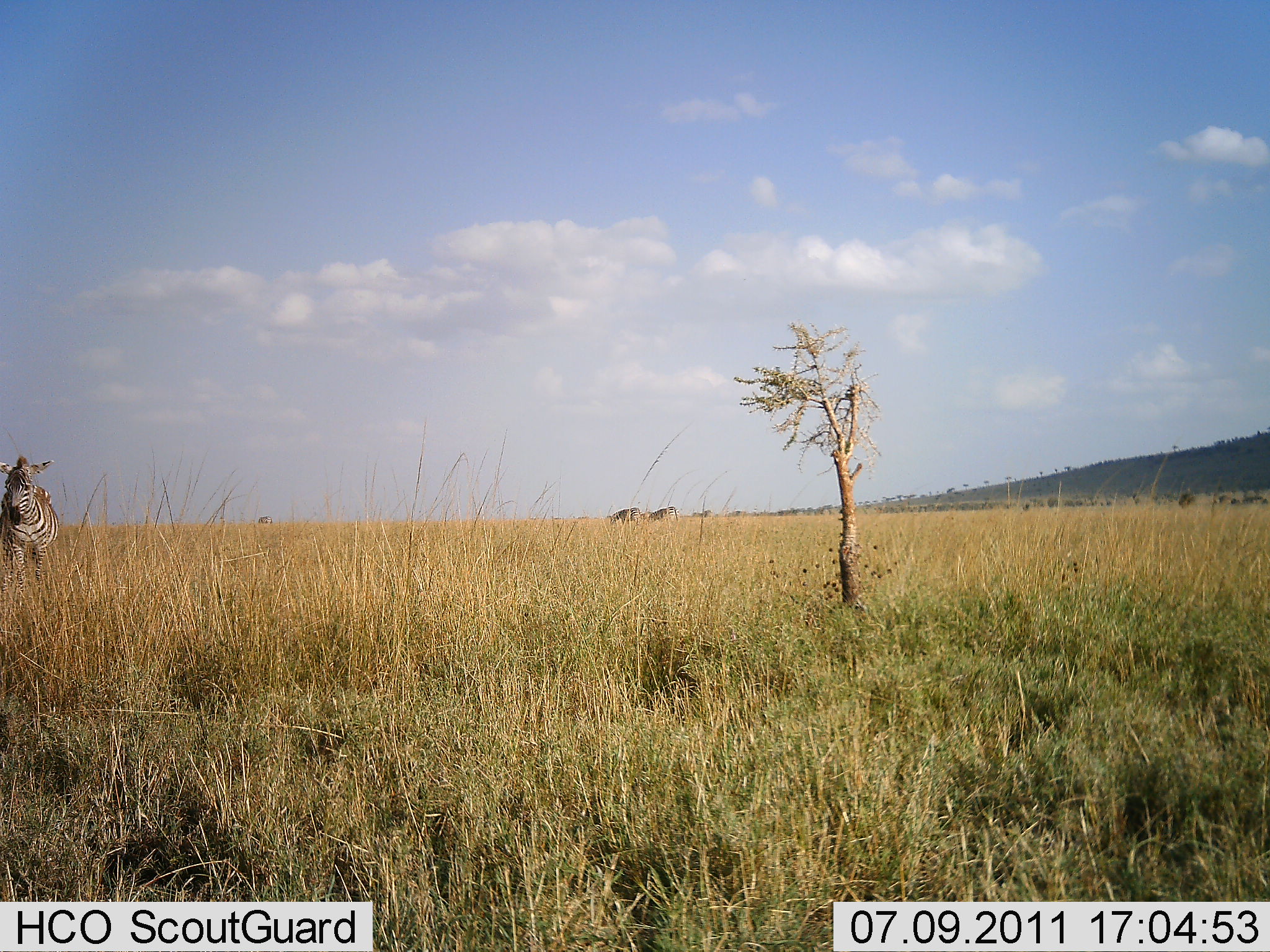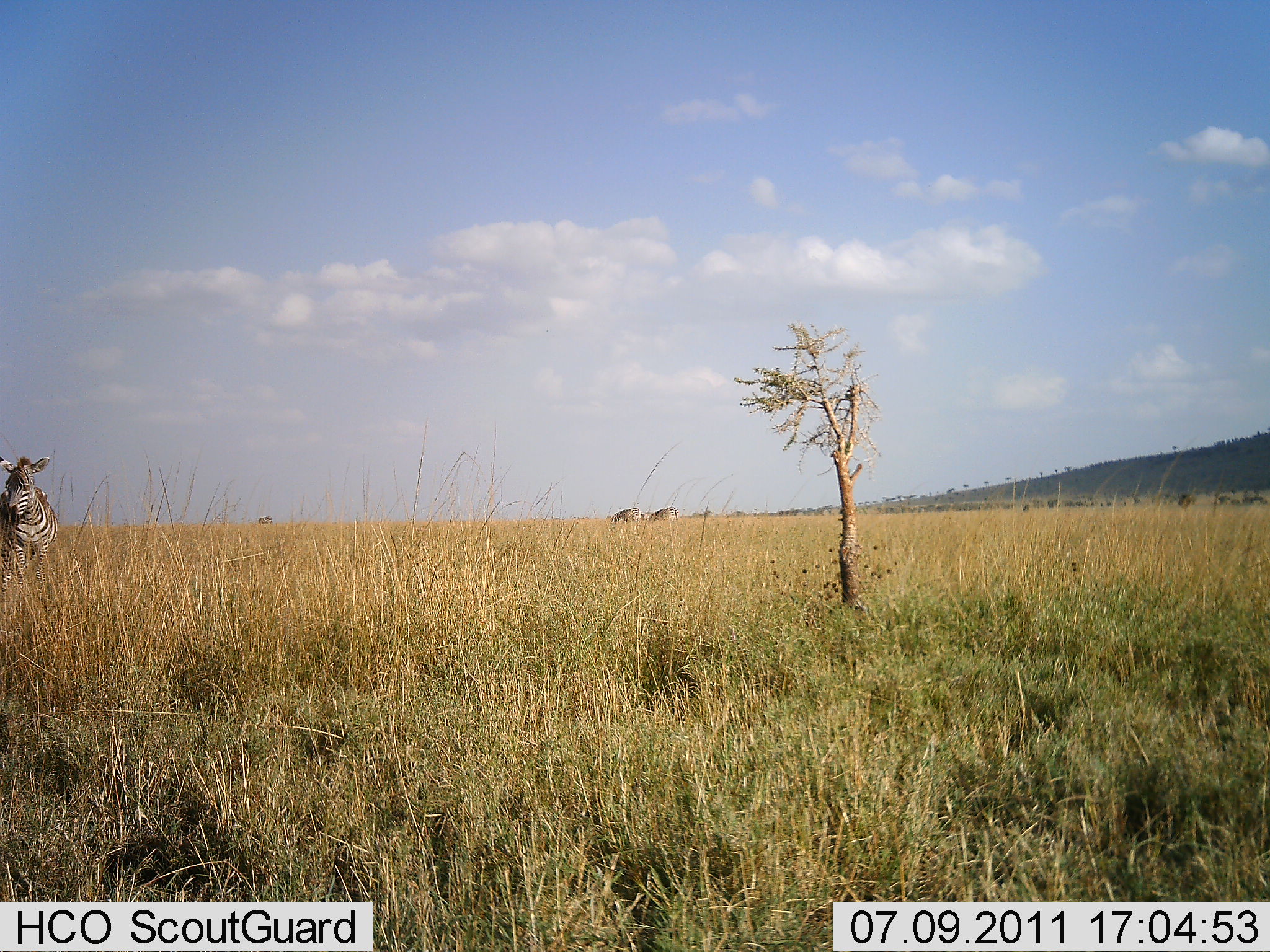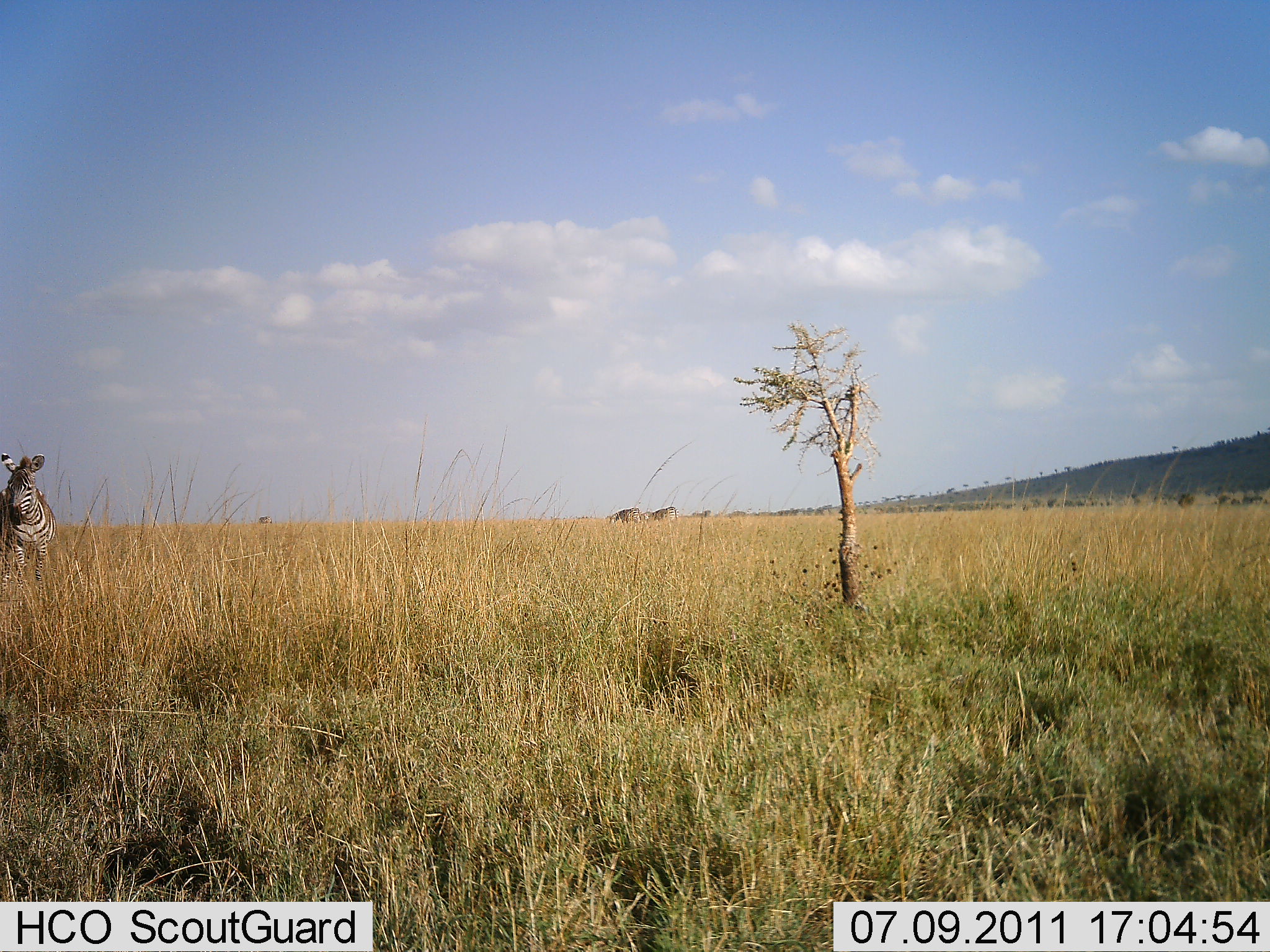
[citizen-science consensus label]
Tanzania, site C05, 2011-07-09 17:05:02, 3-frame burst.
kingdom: Animalia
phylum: Chordata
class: Mammalia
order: Perissodactyla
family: Equidae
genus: Equus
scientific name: Equus quagga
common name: plains zebra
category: zebra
Zebra (plains zebra) (Equus quagga), count 1. Behavior (volunteer vote fractions): standing 83%, resting 0%, moving 17%, interacting 0%. Young present (vote fraction): 0%. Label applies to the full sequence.